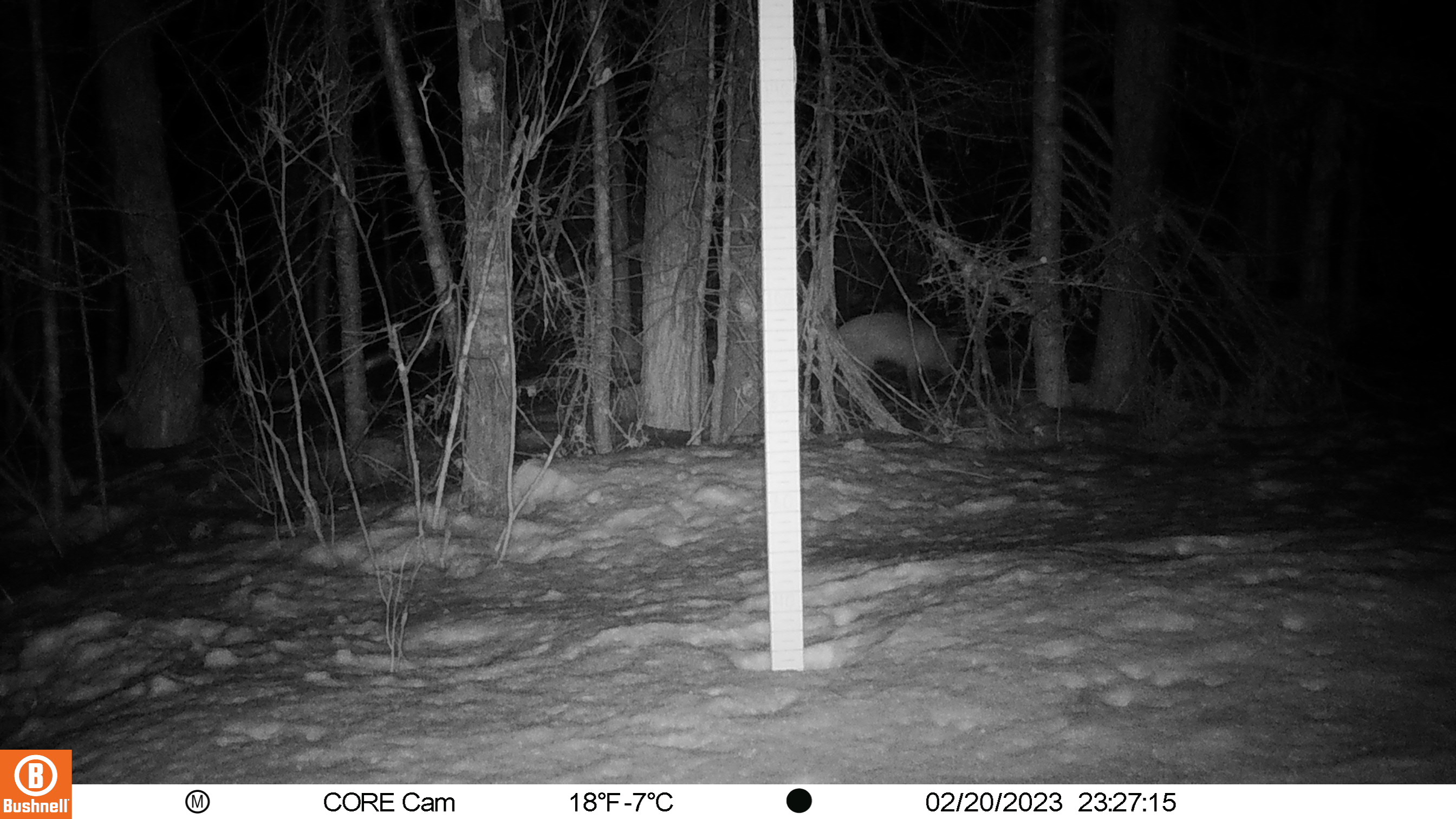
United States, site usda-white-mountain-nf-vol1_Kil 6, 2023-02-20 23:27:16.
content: unidentified animal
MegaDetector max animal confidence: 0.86